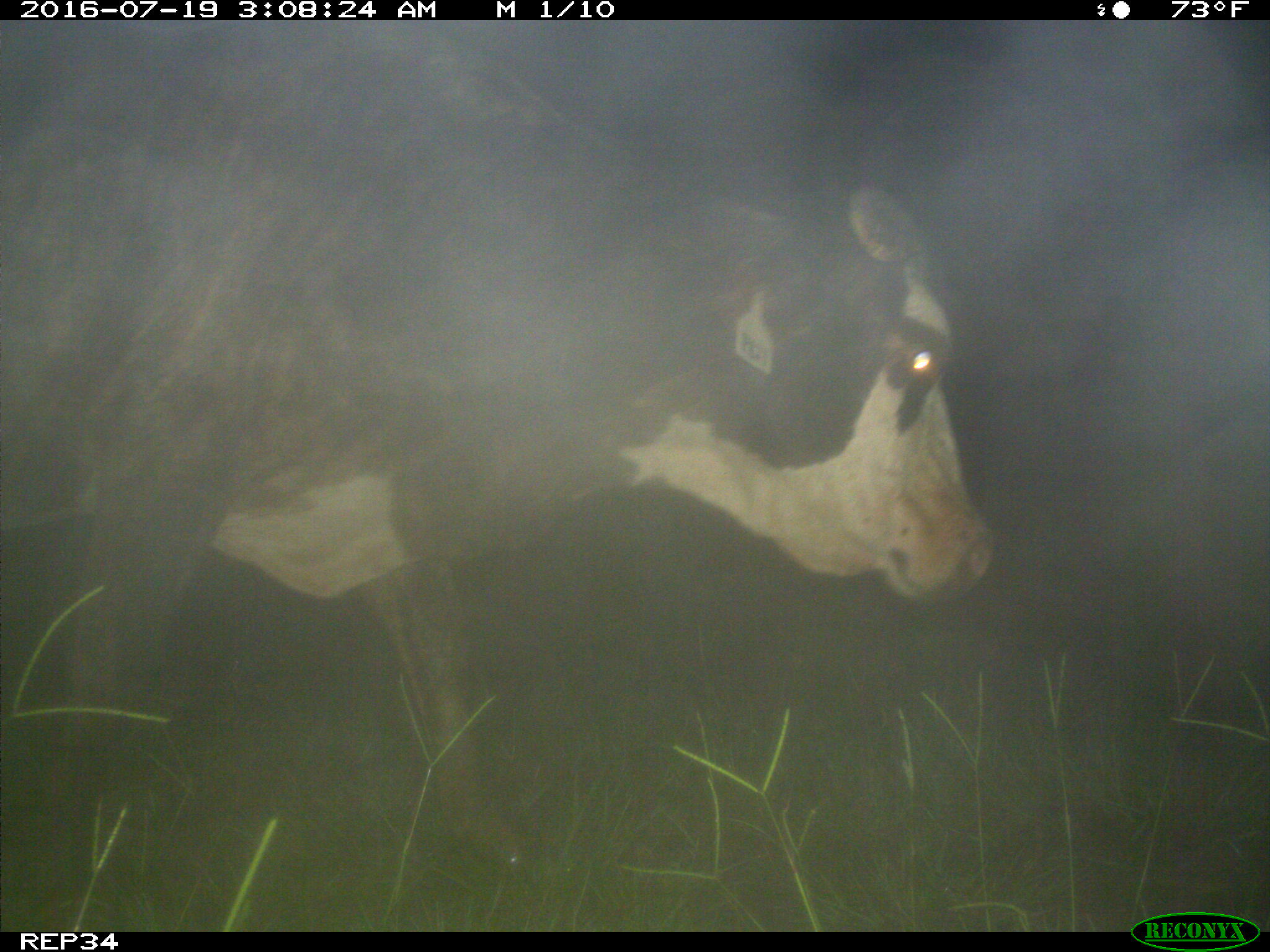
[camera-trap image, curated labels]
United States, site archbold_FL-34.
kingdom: Animalia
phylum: Chordata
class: Mammalia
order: Artiodactyla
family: Bovidae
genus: Bos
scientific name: Bos taurus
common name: domestic cow